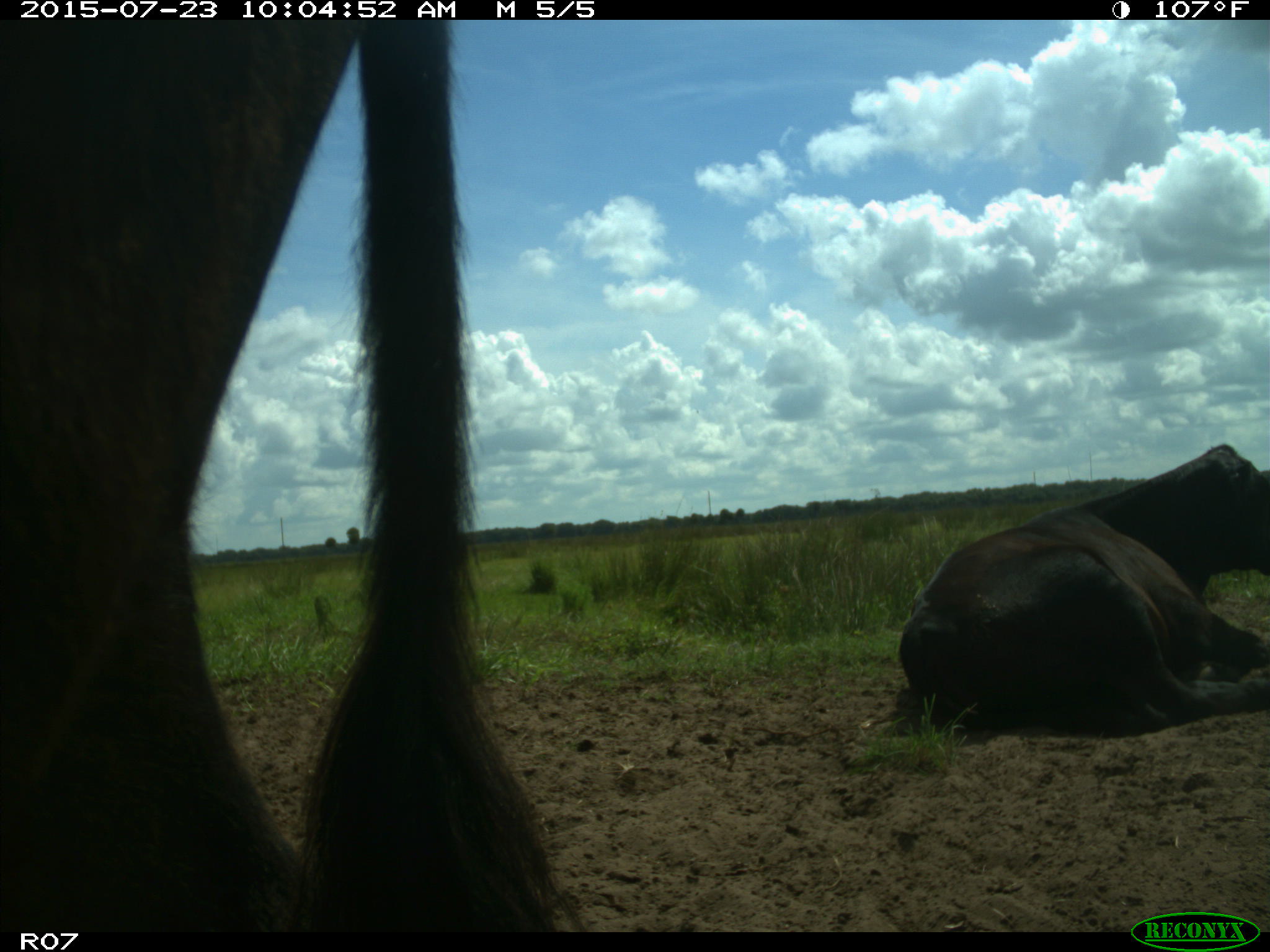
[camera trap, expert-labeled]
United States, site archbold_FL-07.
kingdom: Animalia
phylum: Chordata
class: Mammalia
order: Artiodactyla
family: Bovidae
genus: Bos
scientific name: Bos taurus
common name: domestic cow